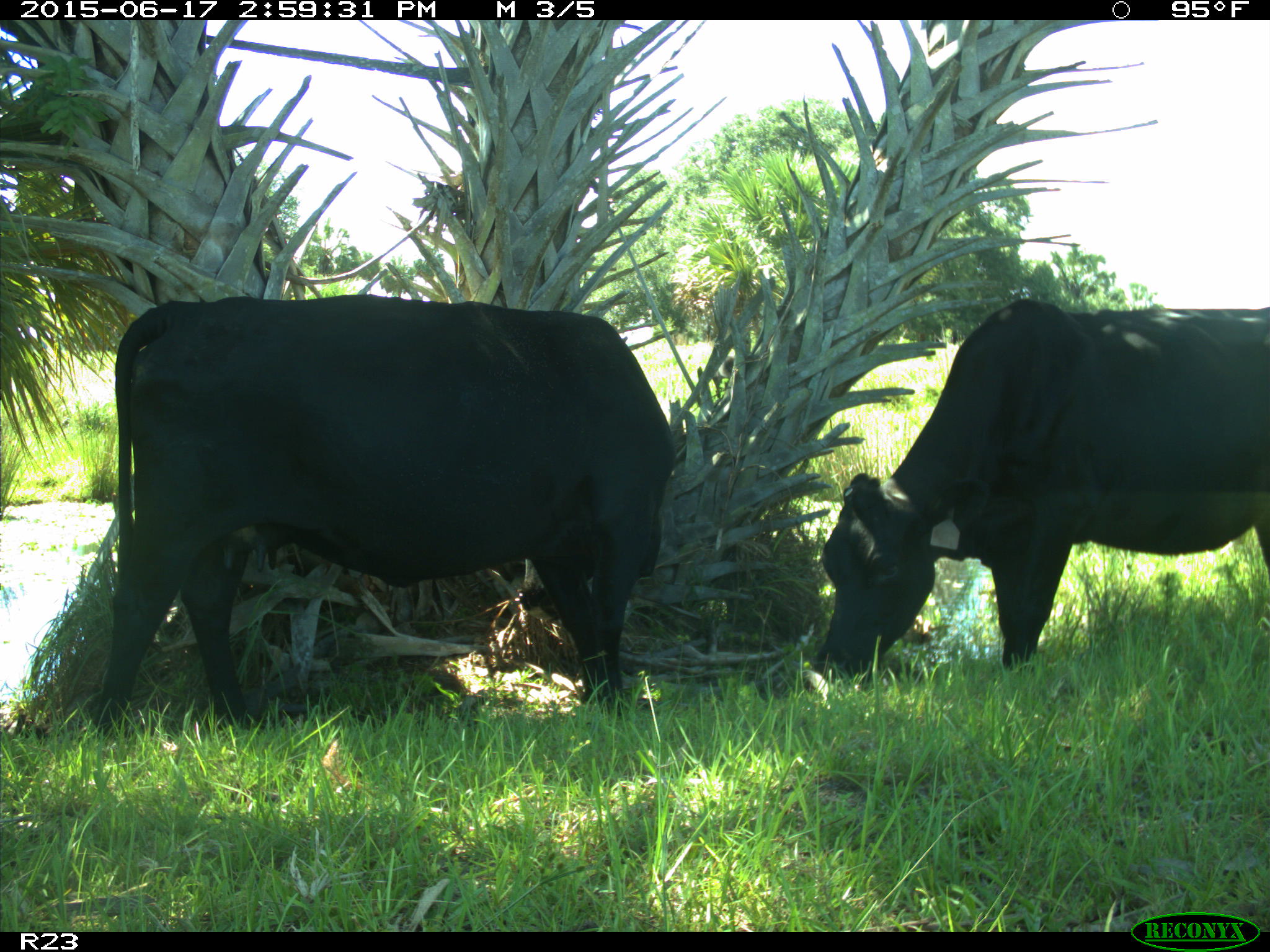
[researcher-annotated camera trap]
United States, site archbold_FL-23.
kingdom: Animalia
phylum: Chordata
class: Mammalia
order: Artiodactyla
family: Bovidae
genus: Bos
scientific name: Bos taurus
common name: domestic cow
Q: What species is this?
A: Bos taurus (domestic cow).